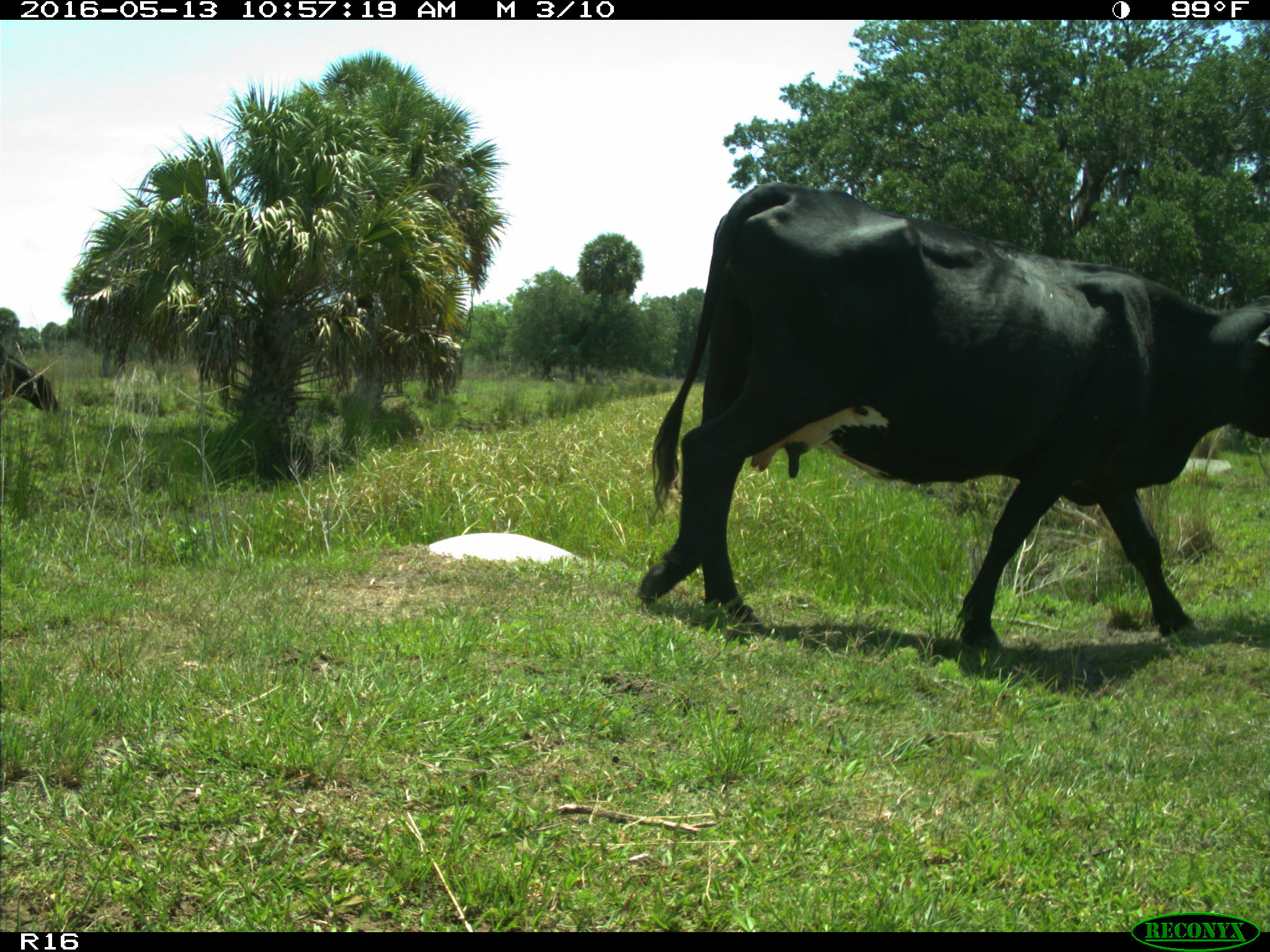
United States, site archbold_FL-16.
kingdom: Animalia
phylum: Chordata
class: Mammalia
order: Artiodactyla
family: Bovidae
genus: Bos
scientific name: Bos taurus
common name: domestic cow